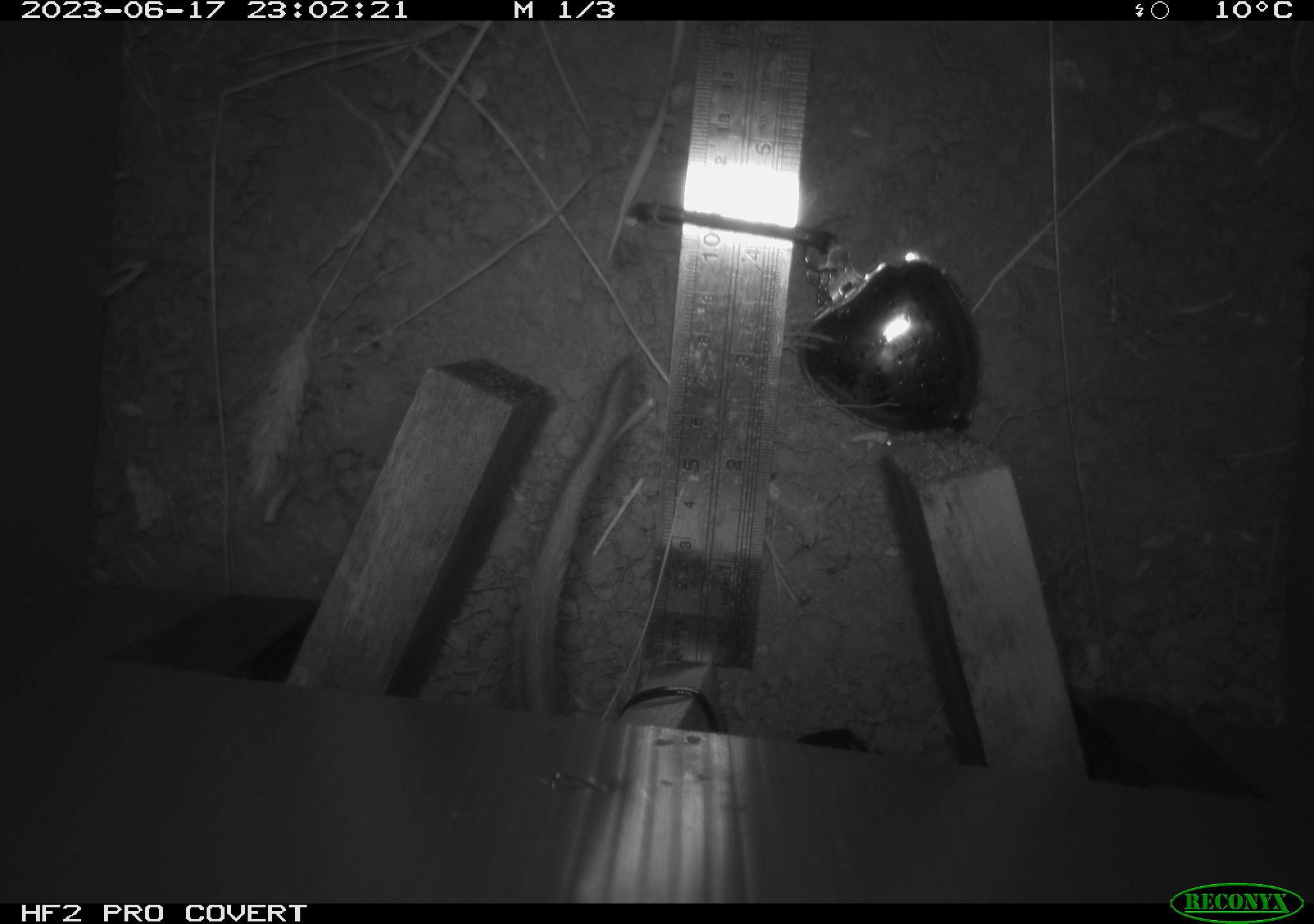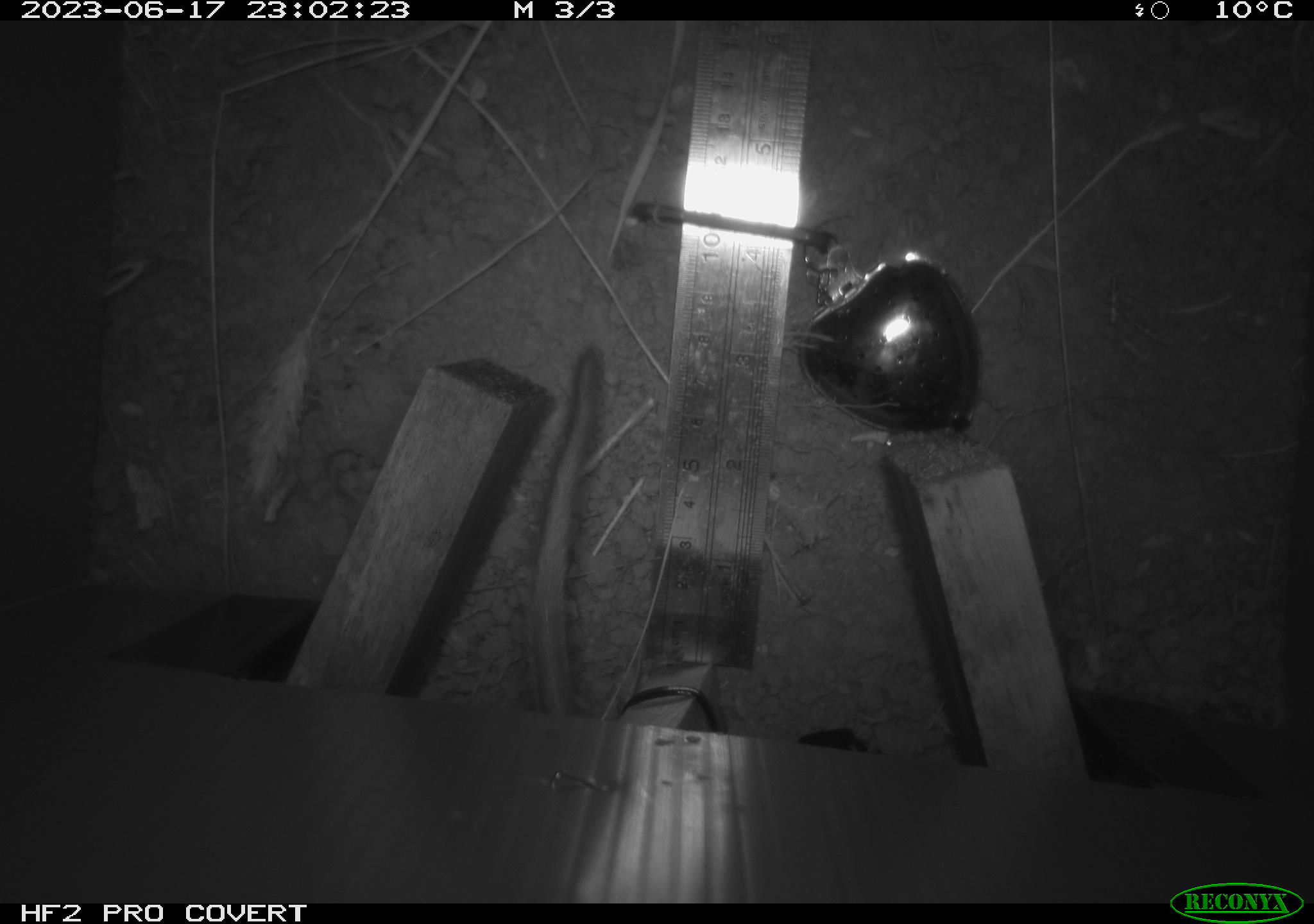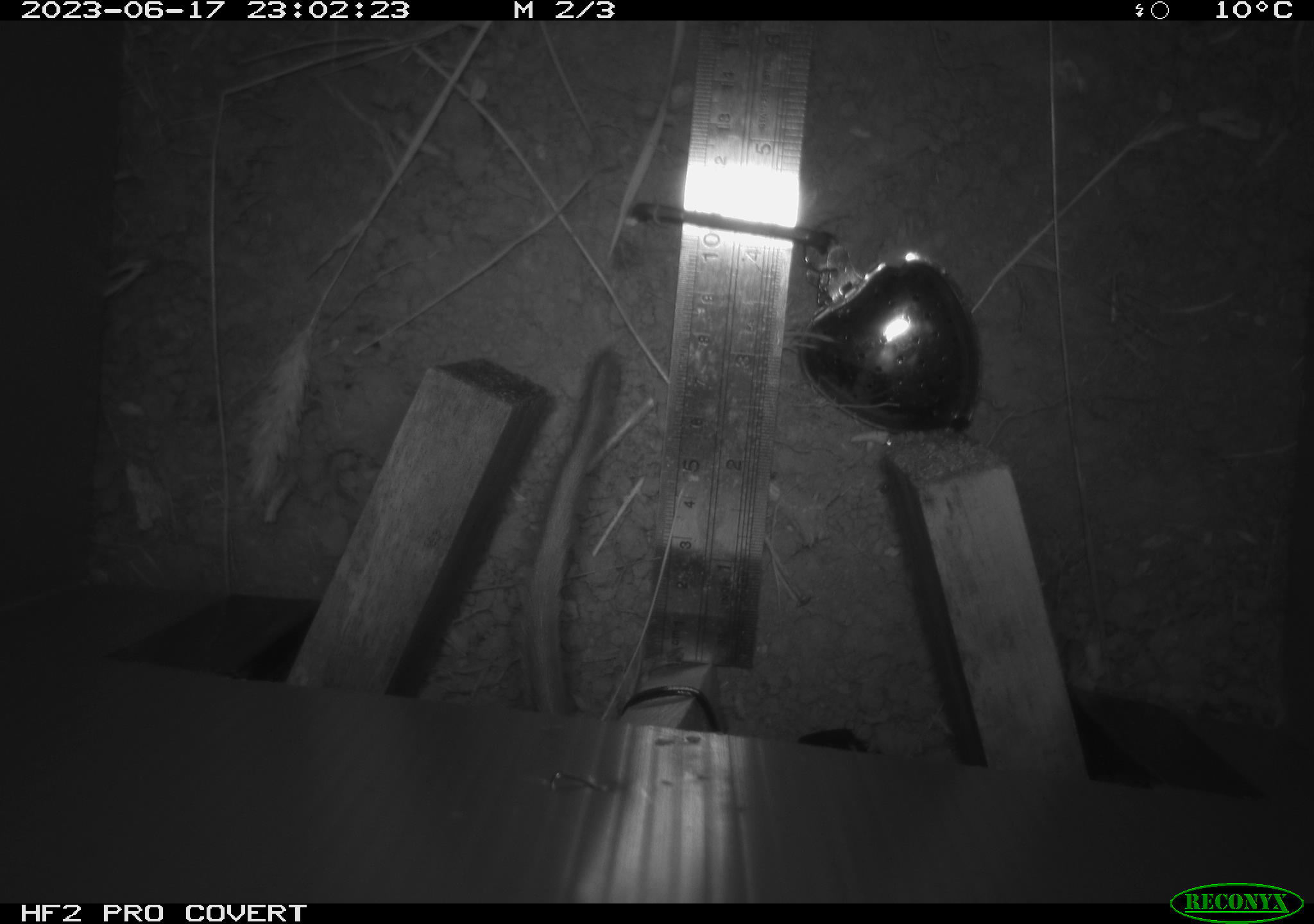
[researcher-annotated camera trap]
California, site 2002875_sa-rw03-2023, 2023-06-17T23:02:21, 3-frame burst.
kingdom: Animalia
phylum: Chordata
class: Mammalia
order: Rodentia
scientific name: Rodentia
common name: mouse species